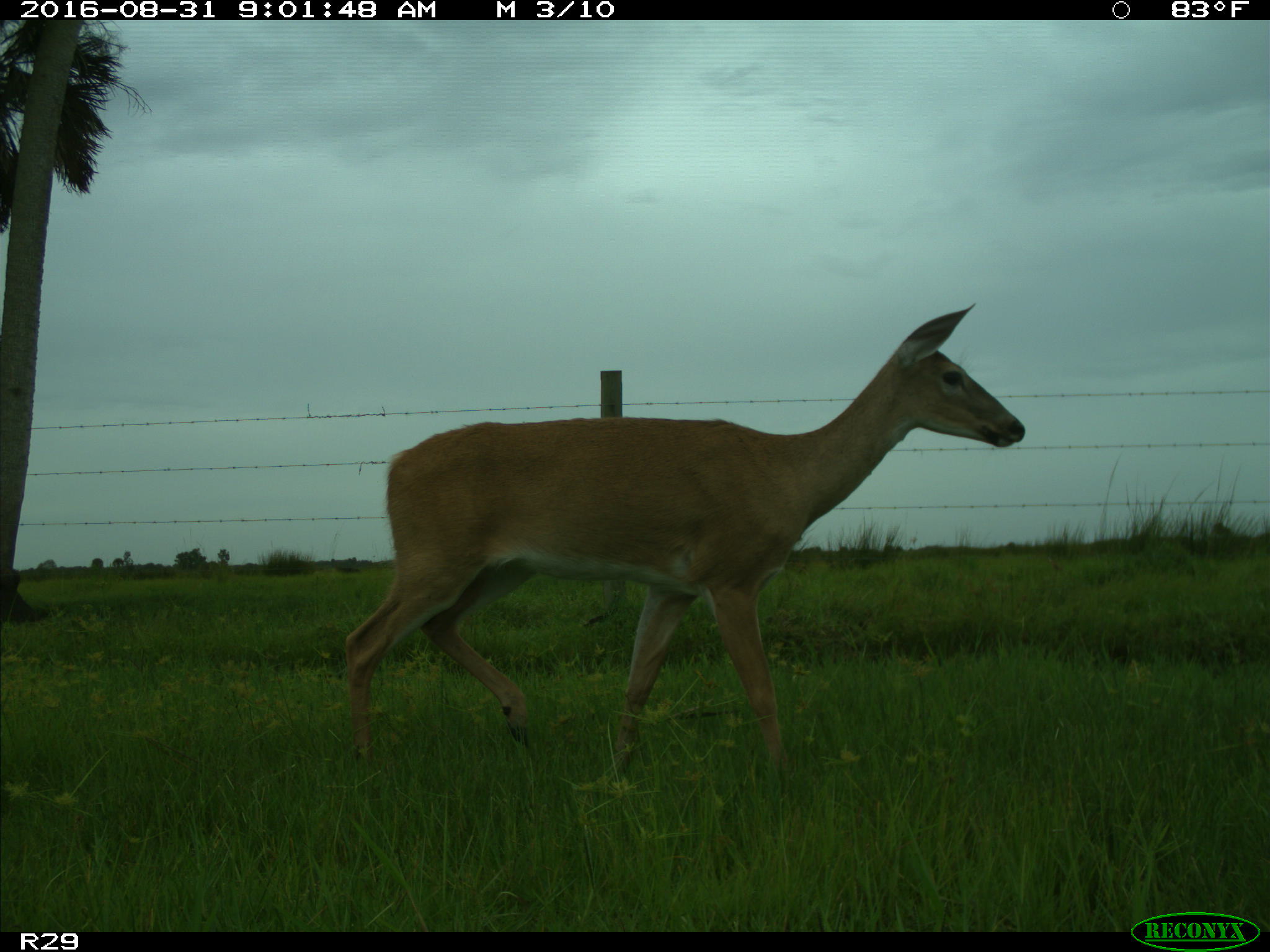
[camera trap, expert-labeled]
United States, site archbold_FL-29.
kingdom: Animalia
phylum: Chordata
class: Mammalia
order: Artiodactyla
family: Cervidae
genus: Odocoileus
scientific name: Odocoileus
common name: deer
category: unidentified deer